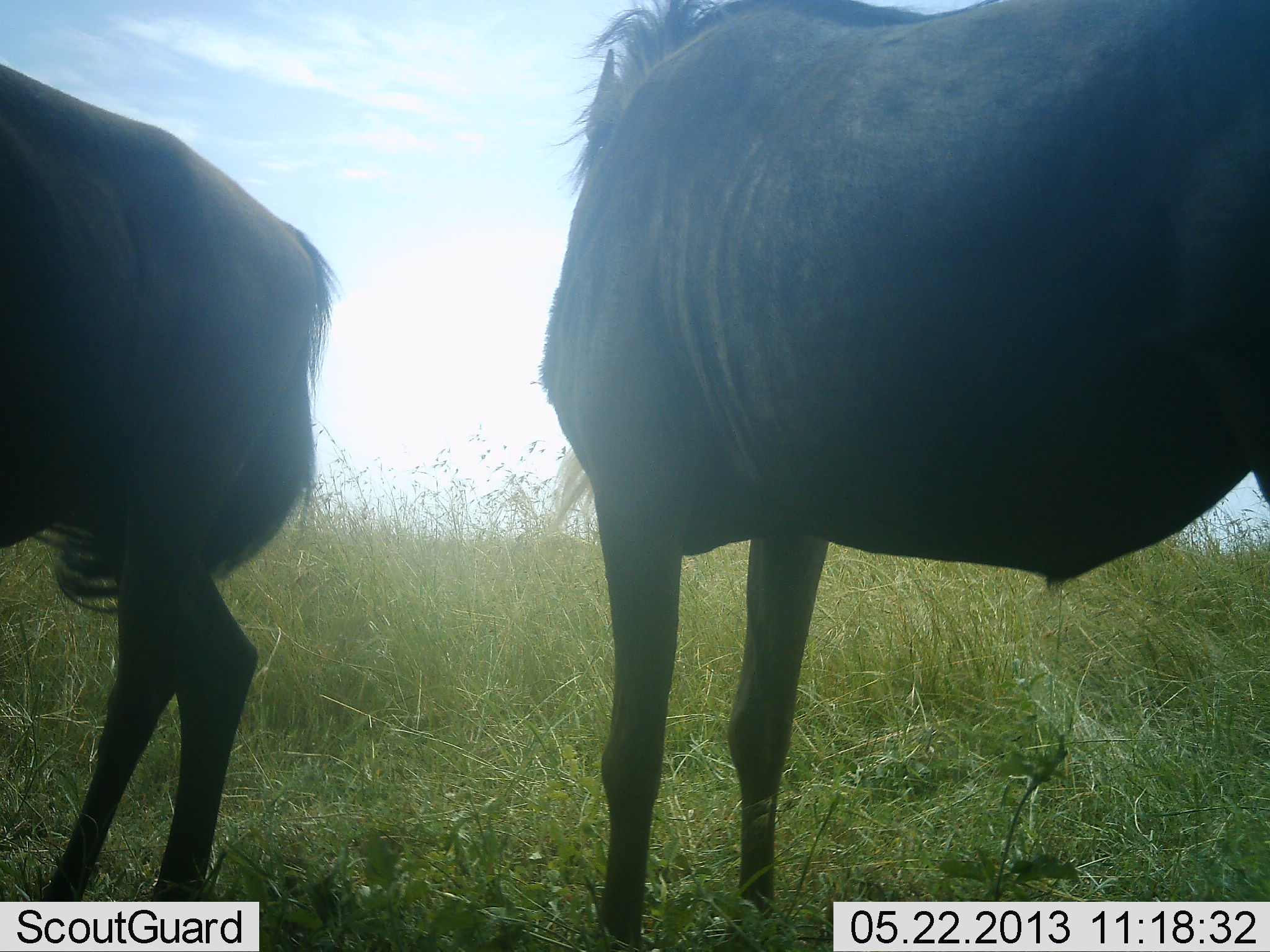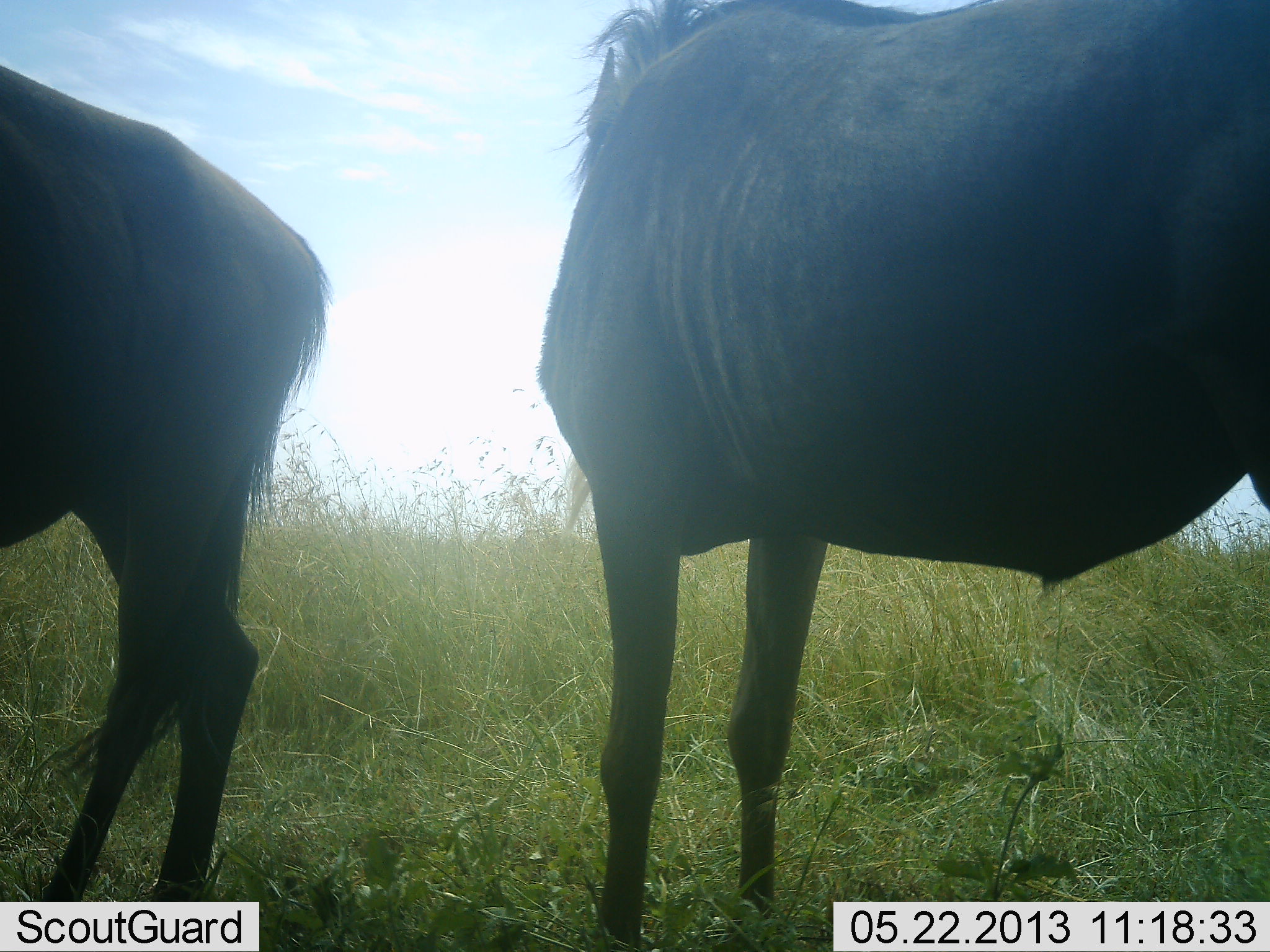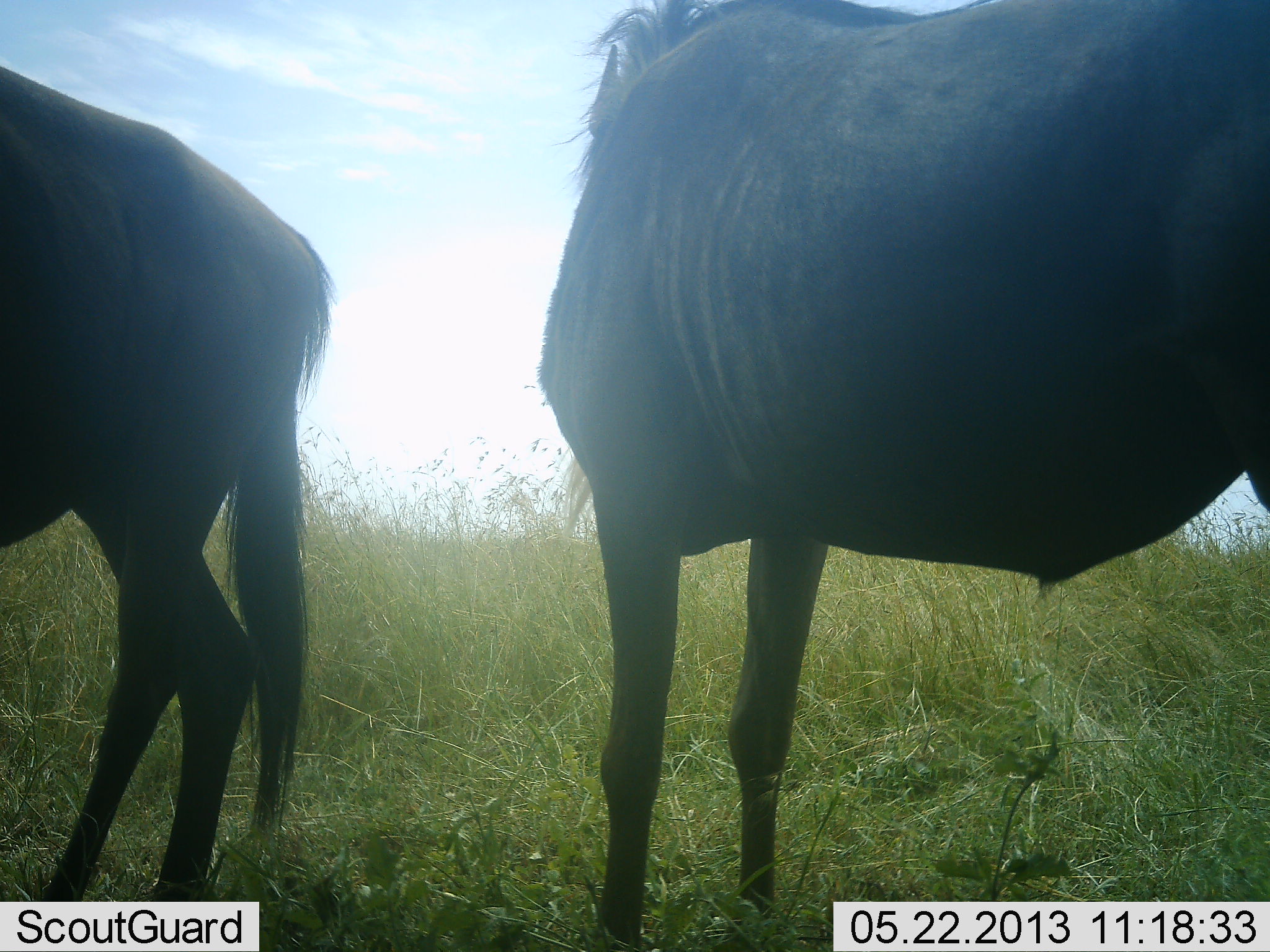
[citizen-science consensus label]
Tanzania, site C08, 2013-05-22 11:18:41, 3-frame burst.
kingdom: Animalia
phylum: Chordata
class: Mammalia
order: Artiodactyla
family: Bovidae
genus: Connochaetes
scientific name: Connochaetes taurinus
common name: blue wildebeest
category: wildebeest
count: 2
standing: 90%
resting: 0%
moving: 0%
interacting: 0%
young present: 0%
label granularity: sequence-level